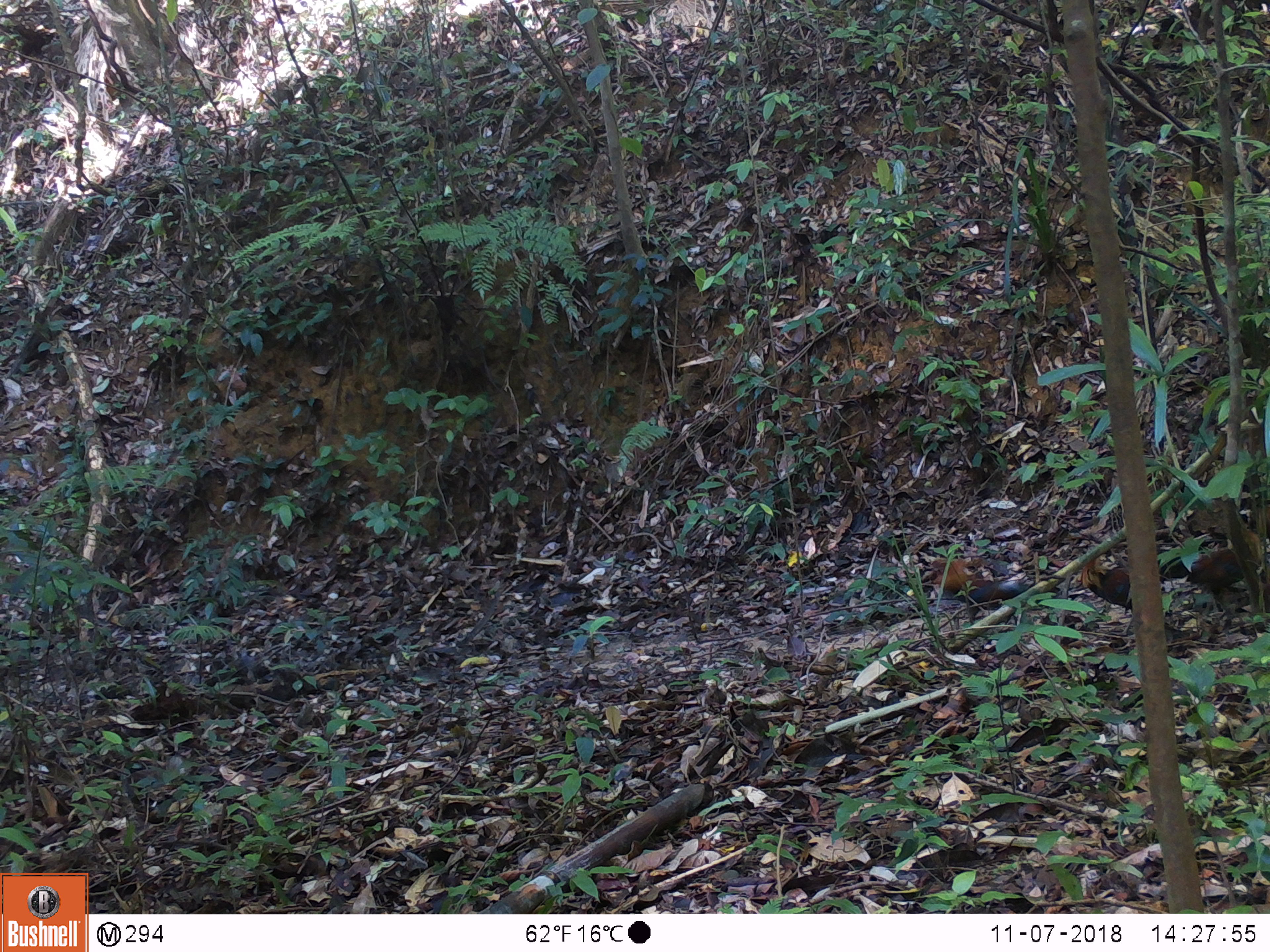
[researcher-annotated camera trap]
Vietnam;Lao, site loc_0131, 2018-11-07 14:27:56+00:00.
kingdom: Animalia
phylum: Chordata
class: Aves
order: Galliformes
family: Phasianidae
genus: Gallus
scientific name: Gallus gallus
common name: red junglefowl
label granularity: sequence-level